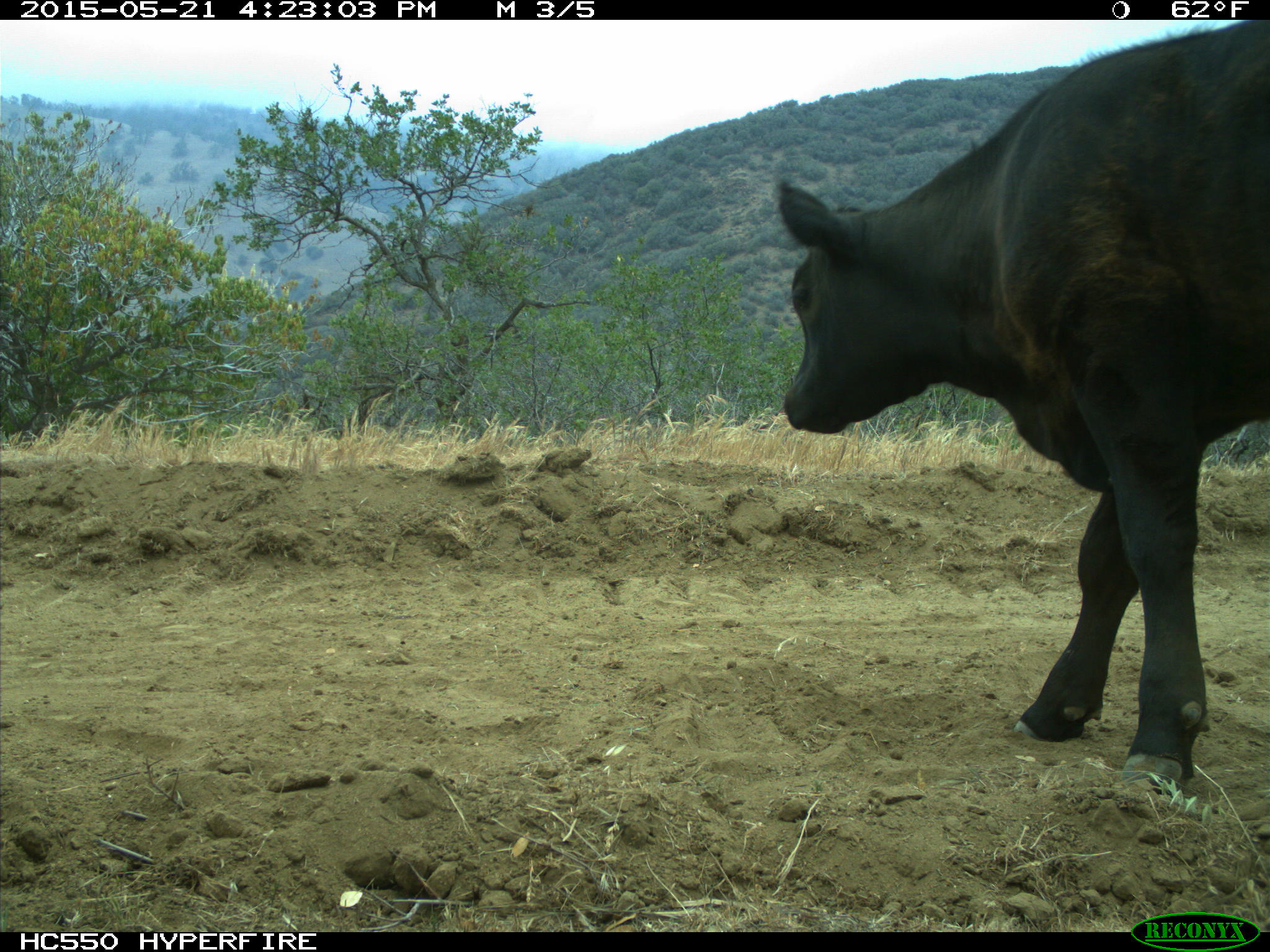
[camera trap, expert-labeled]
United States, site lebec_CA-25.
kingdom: Animalia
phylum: Chordata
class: Mammalia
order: Artiodactyla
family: Bovidae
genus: Bos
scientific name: Bos taurus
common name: domestic cow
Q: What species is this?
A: Bos taurus (domestic cow).